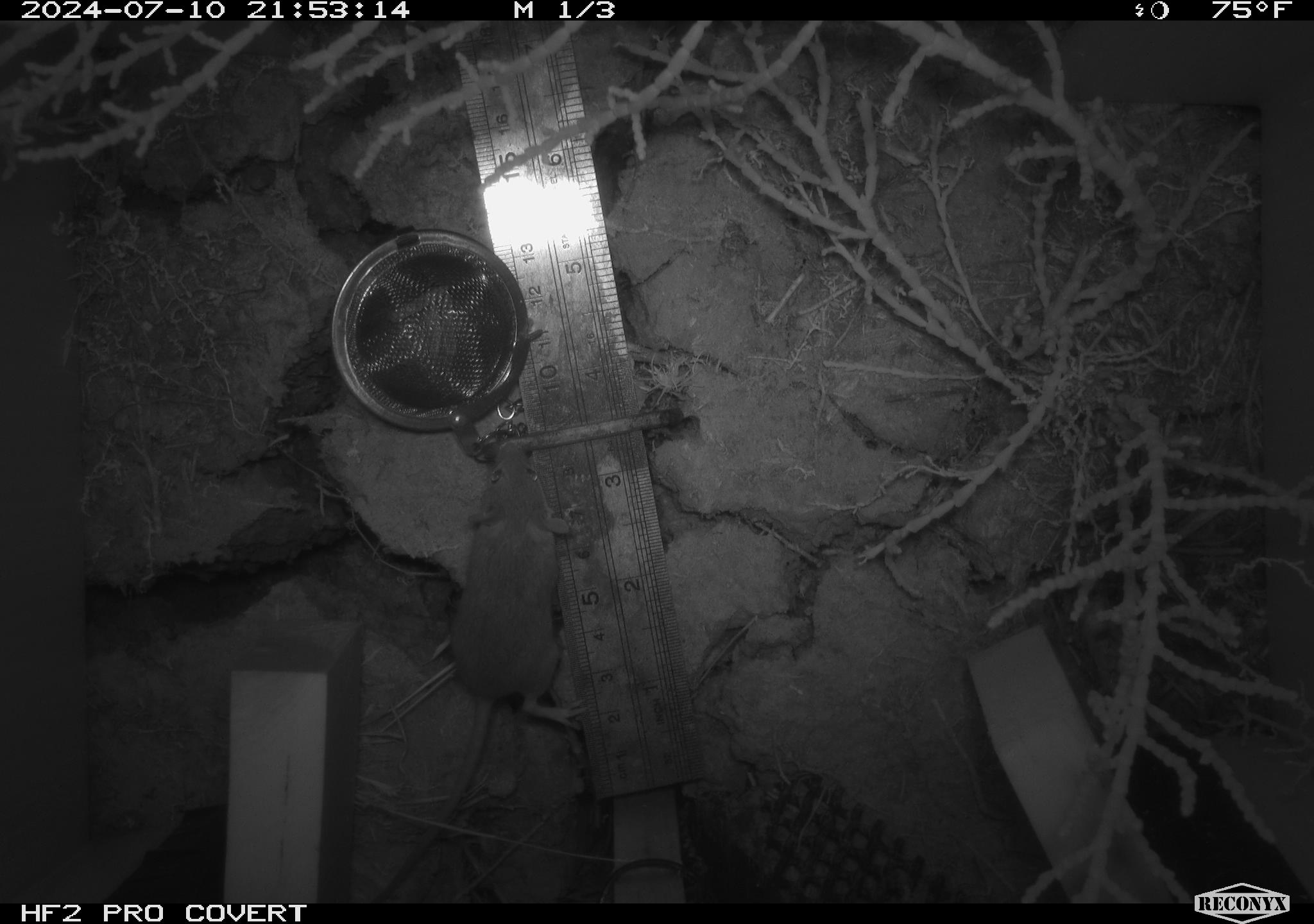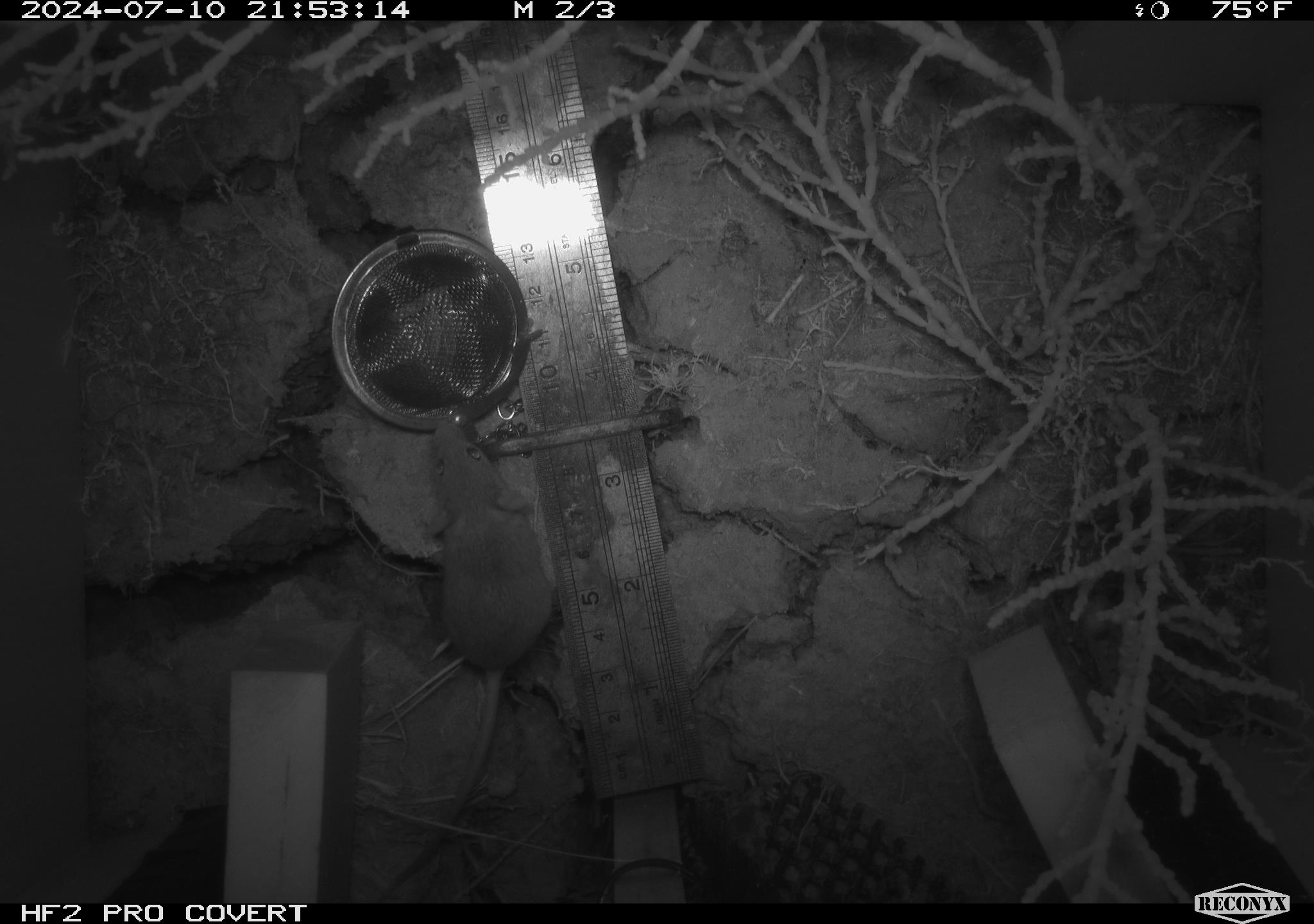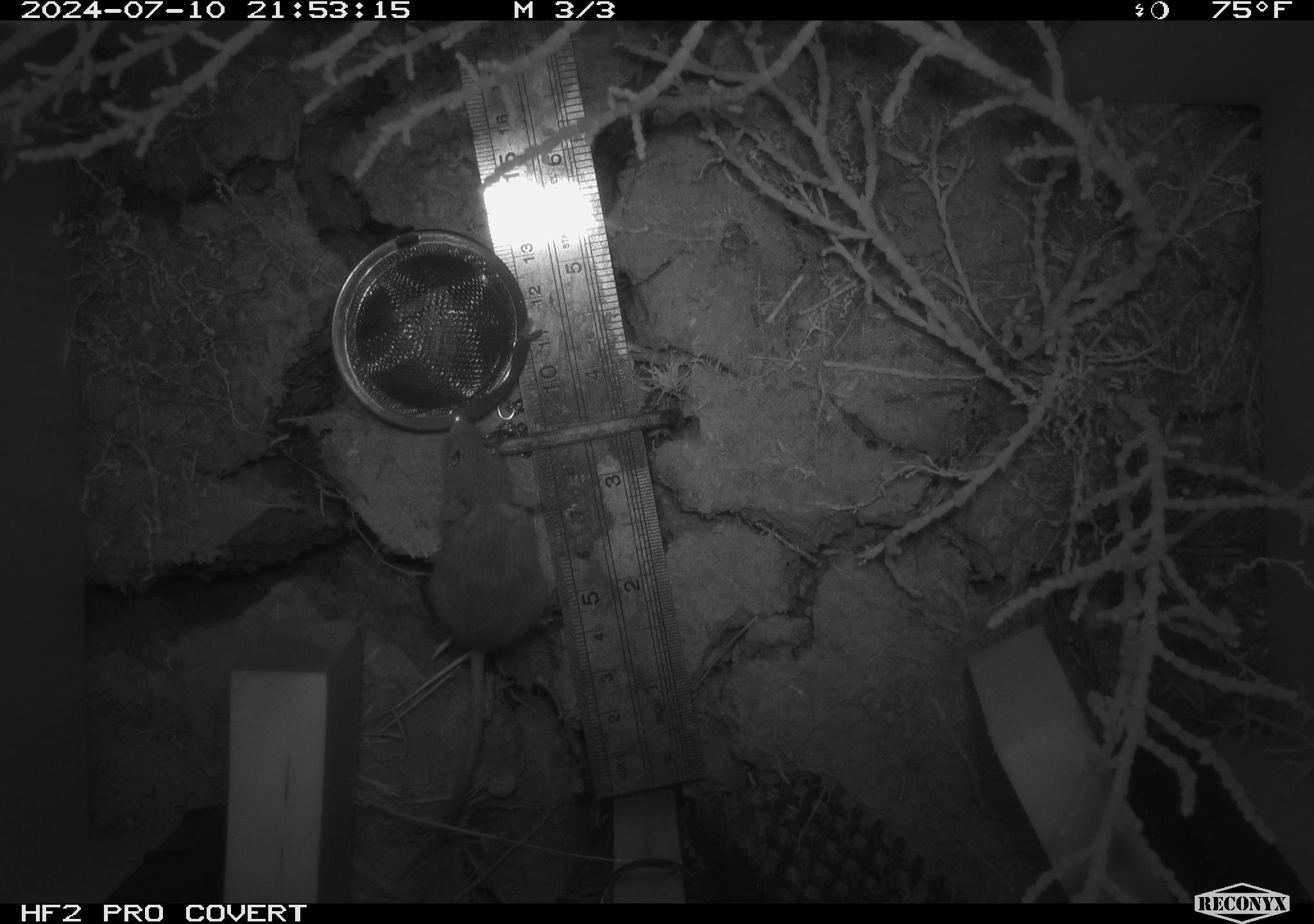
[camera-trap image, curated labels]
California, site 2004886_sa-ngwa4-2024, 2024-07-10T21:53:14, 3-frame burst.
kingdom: Animalia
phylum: Chordata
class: Mammalia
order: Rodentia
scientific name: Rodentia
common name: mouse species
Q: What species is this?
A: Mouse species (Rodentia).